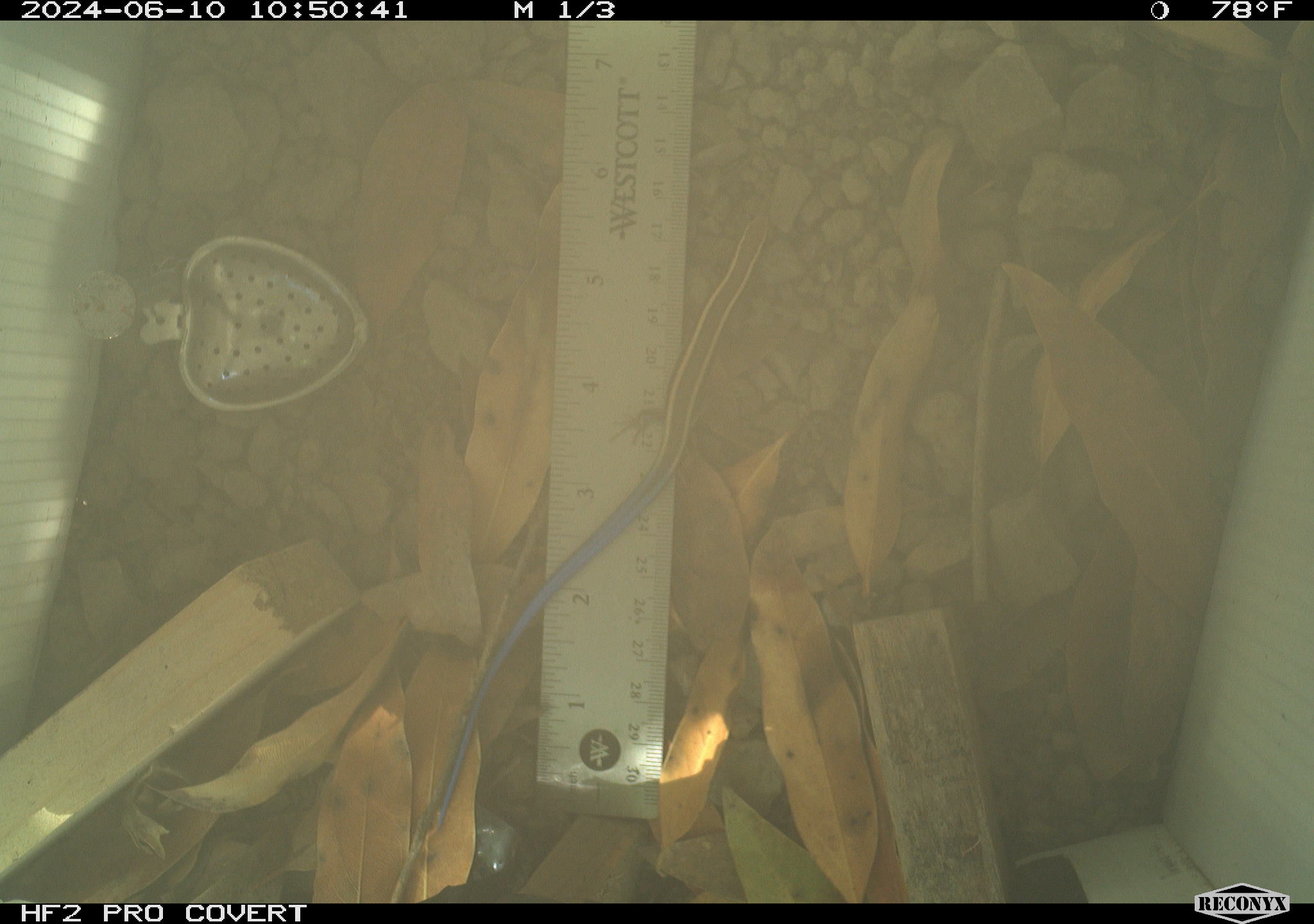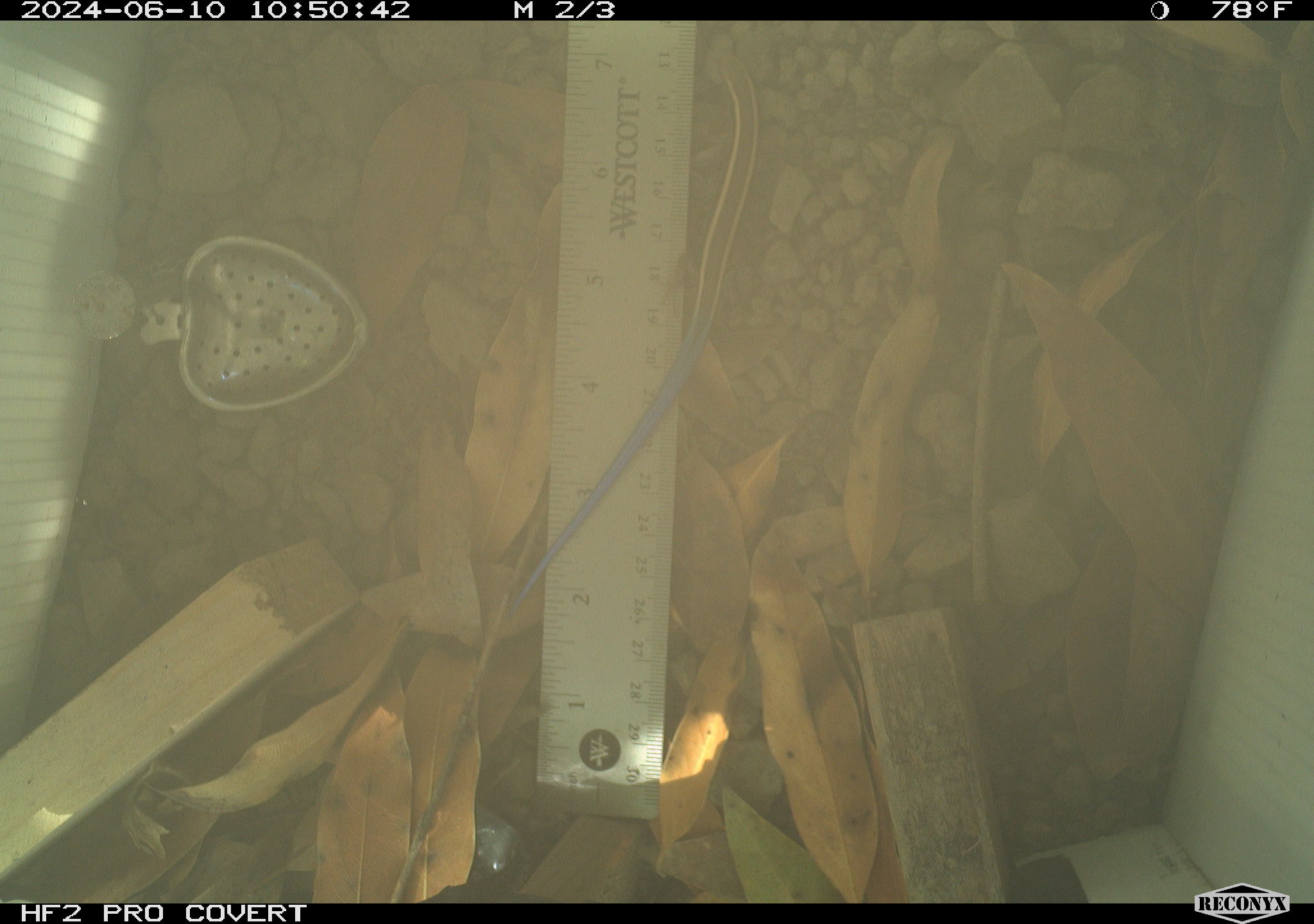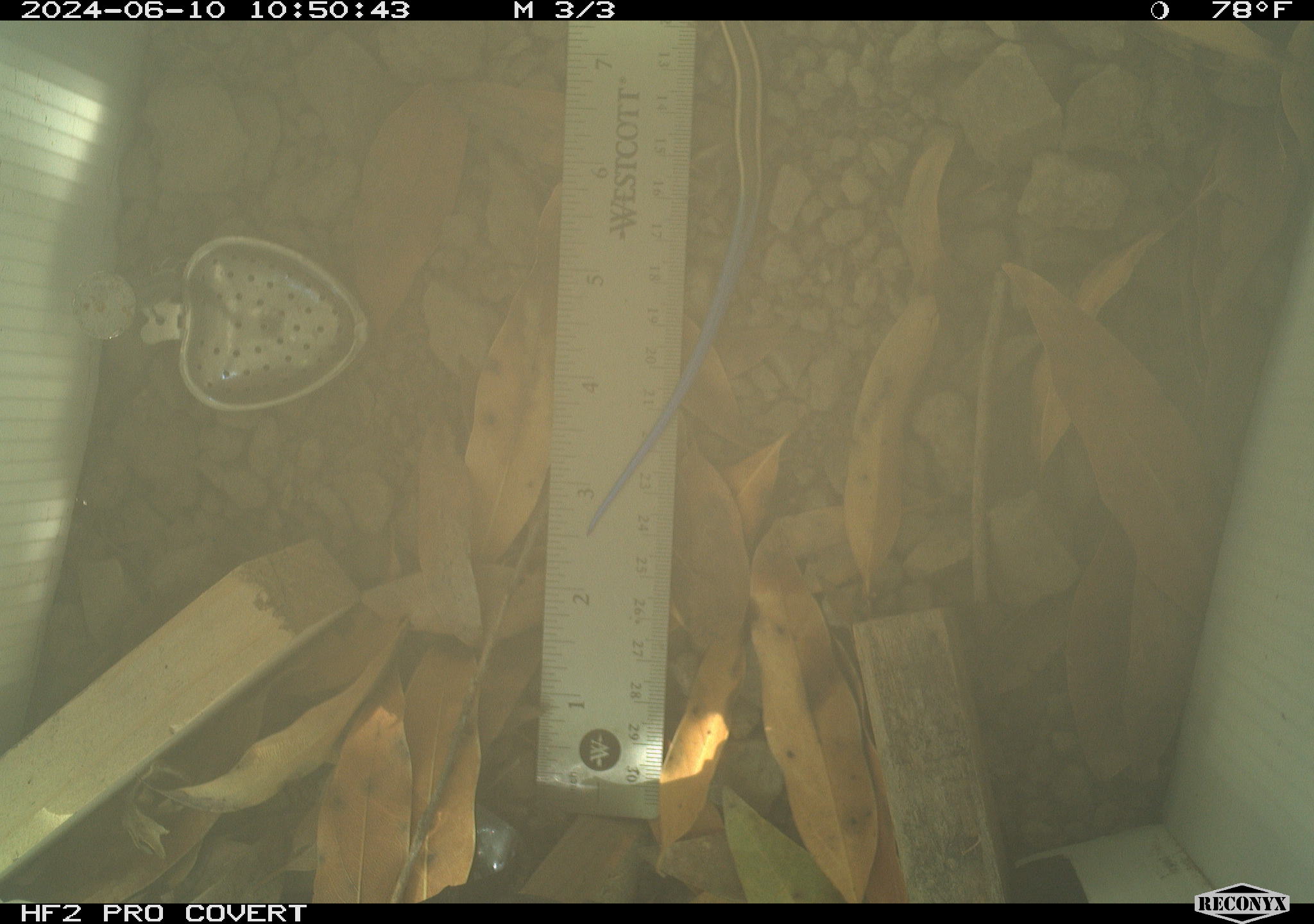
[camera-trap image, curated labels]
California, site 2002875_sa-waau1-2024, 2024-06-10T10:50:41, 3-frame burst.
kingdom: Animalia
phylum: Chordata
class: Reptilia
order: Squamata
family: Scincidae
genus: Plestiodon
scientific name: Plestiodon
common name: blue-tailed skinks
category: plestiodon species